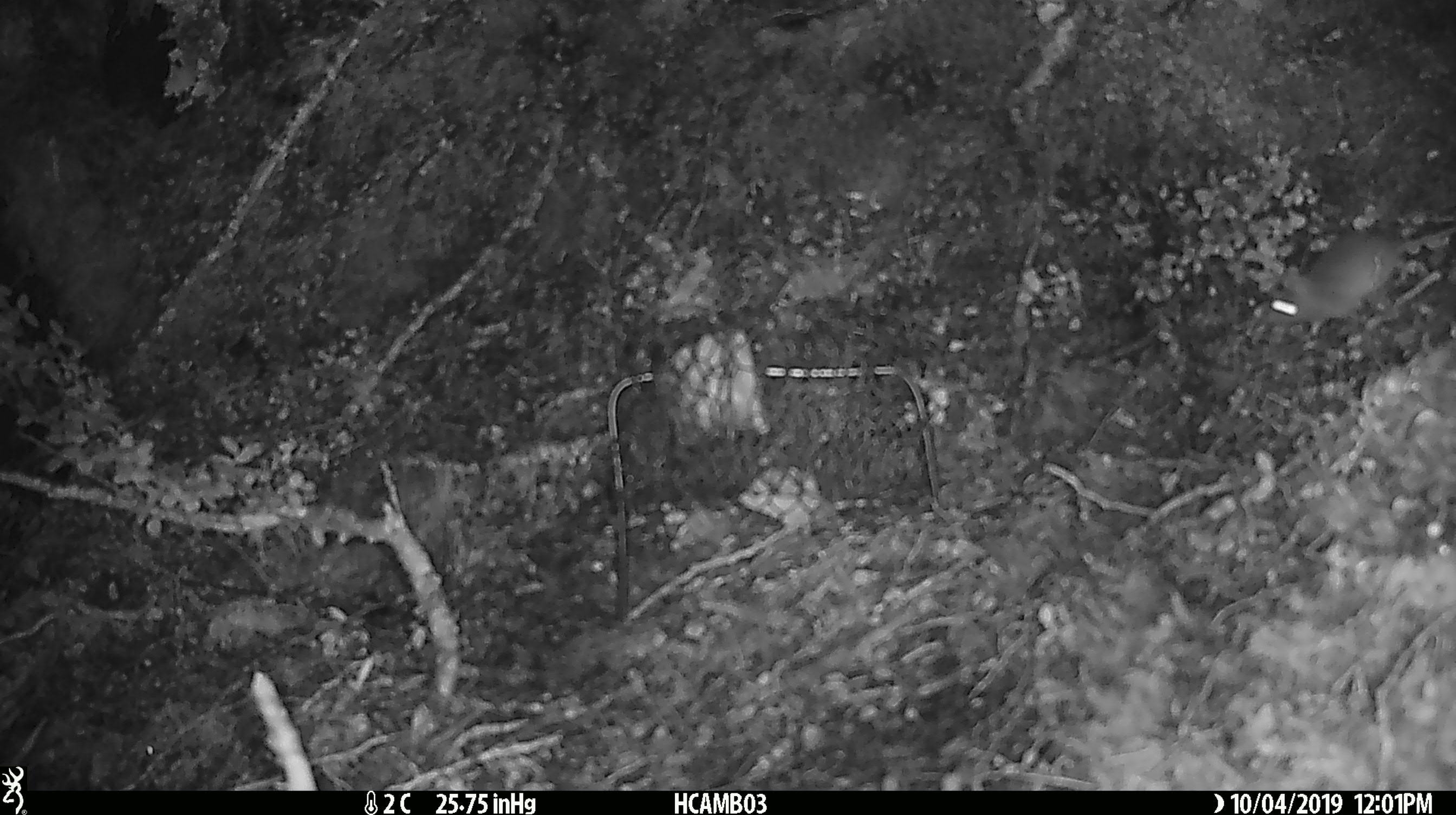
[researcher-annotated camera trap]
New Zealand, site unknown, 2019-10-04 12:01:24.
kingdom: Animalia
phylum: Chordata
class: Mammalia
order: Rodentia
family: Muridae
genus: Mus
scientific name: Mus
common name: mouse